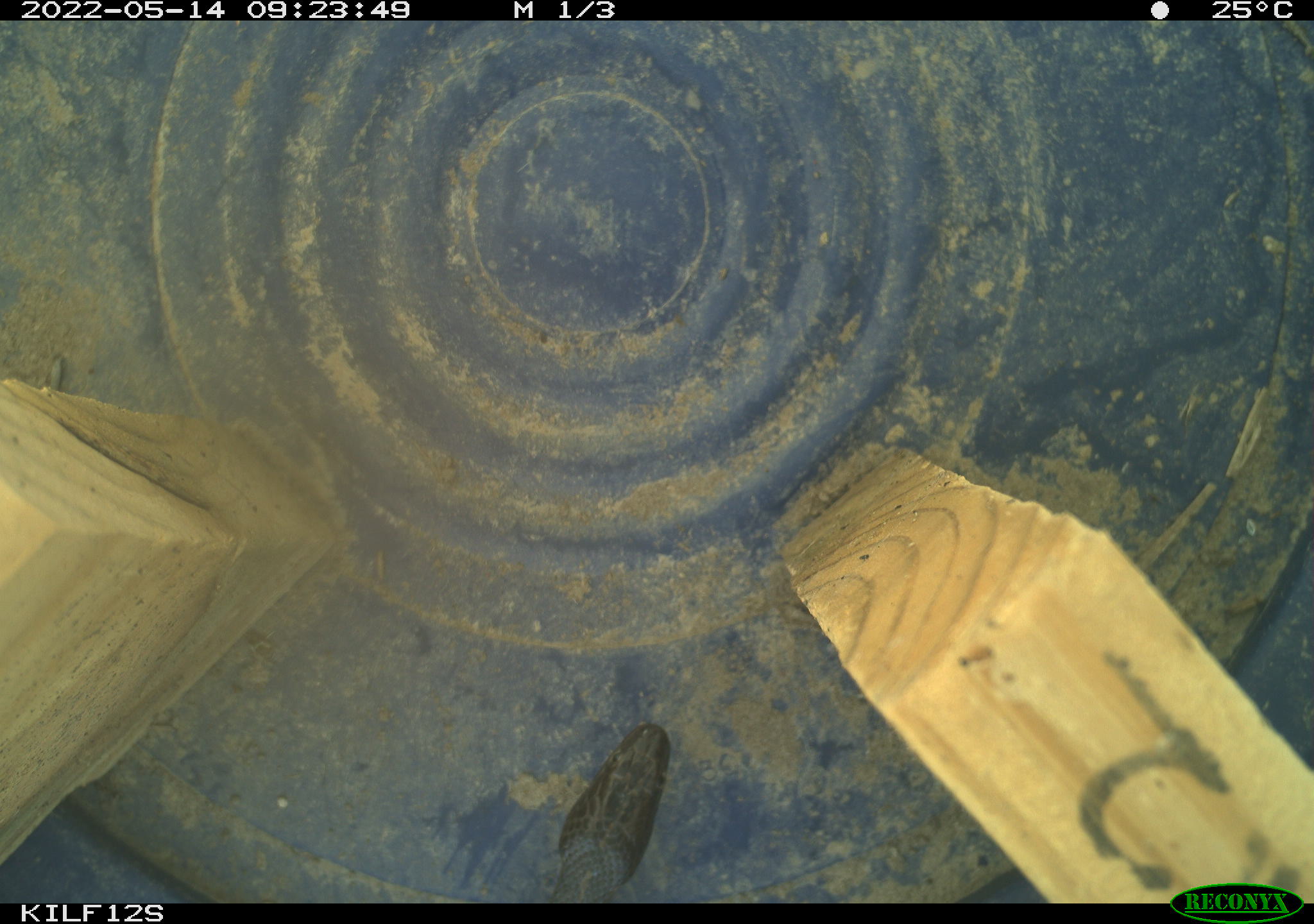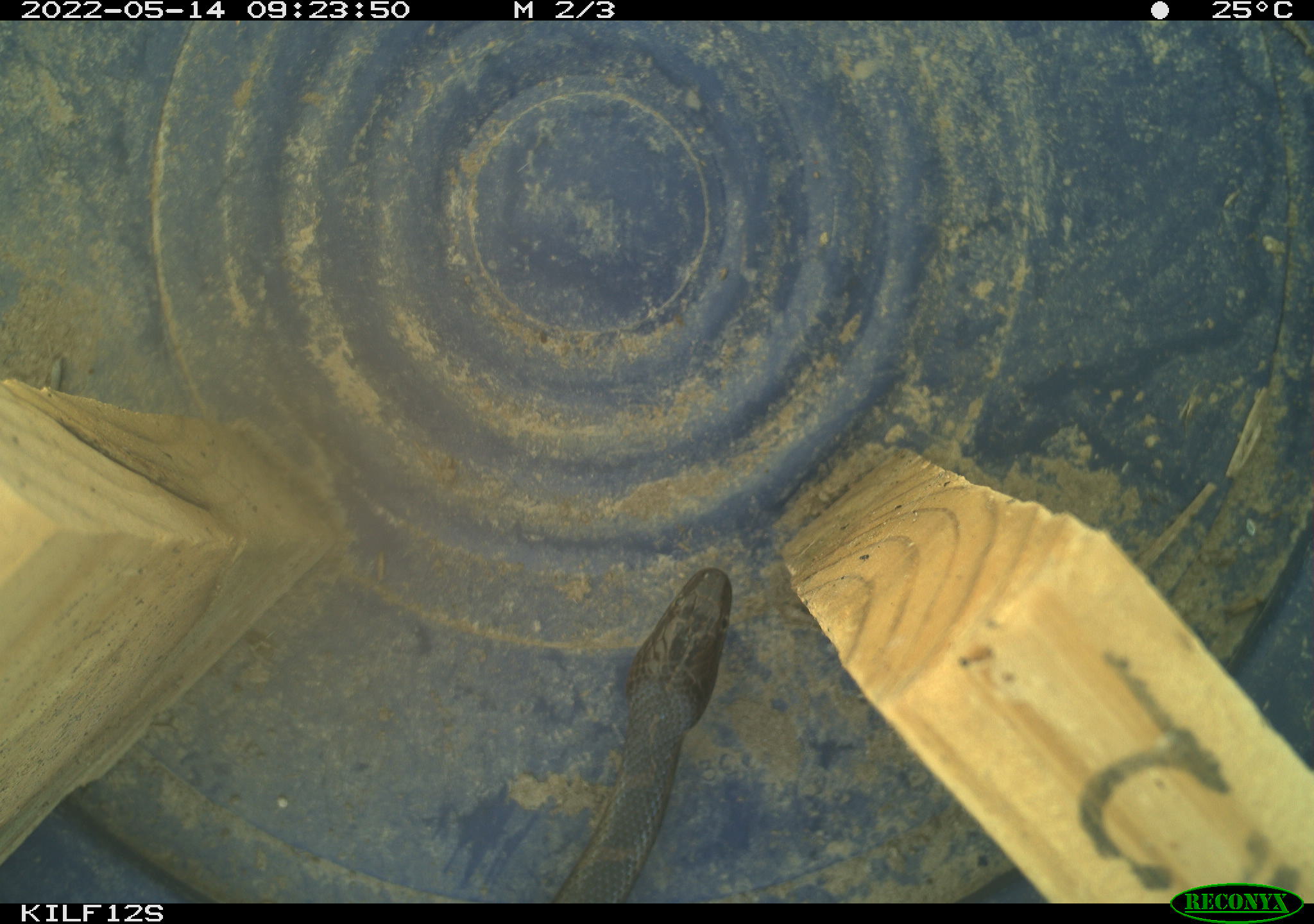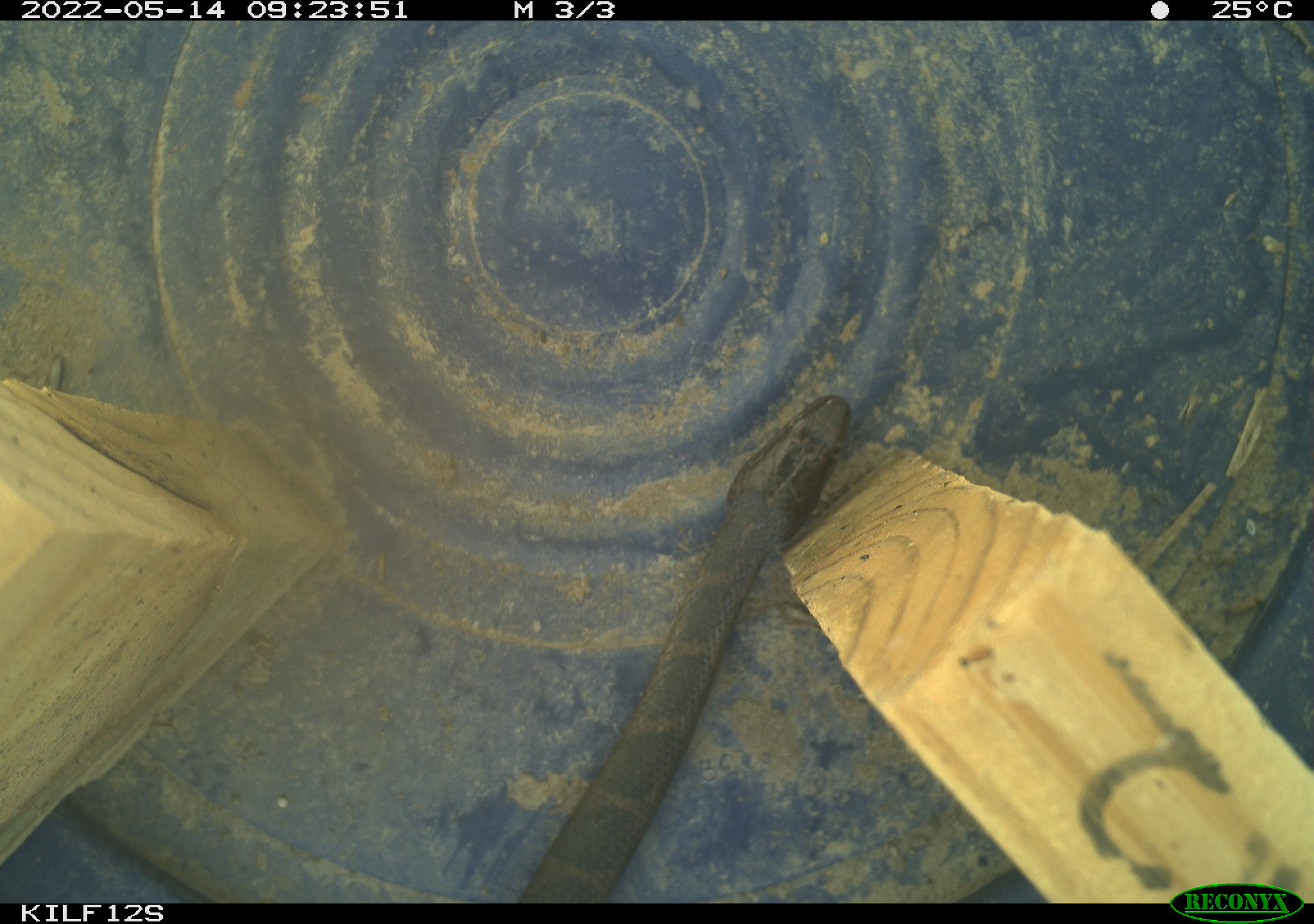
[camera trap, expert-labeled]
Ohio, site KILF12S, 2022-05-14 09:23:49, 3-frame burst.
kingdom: Animalia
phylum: Chordata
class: Reptilia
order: Squamata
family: Colubridae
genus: Nerodia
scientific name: Nerodia sipedon sipedon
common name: northern watersnake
Northern watersnake (Nerodia sipedon sipedon).